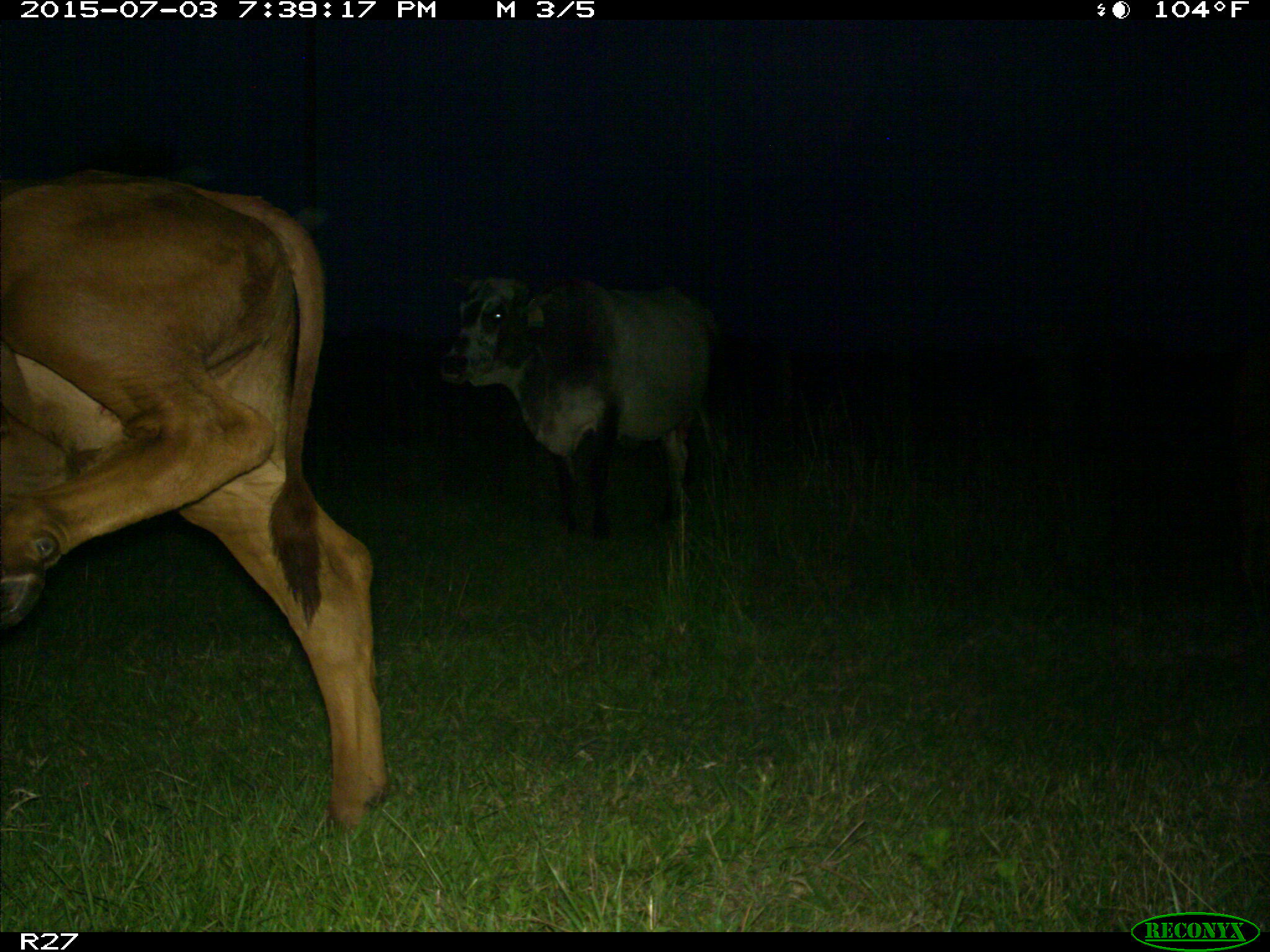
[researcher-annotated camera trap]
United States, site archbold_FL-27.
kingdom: Animalia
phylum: Chordata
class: Mammalia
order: Artiodactyla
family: Bovidae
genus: Bos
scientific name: Bos taurus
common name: domestic cow